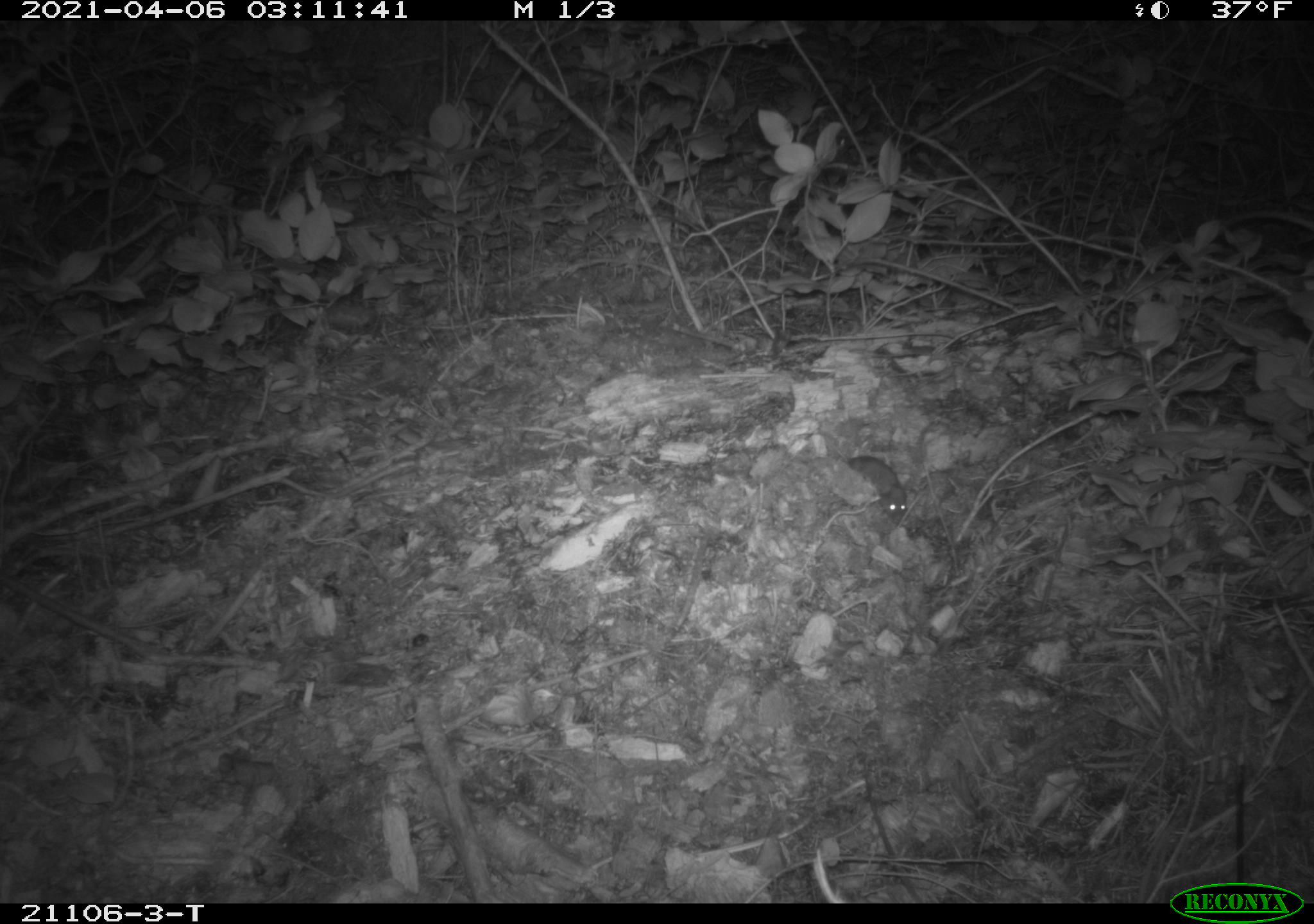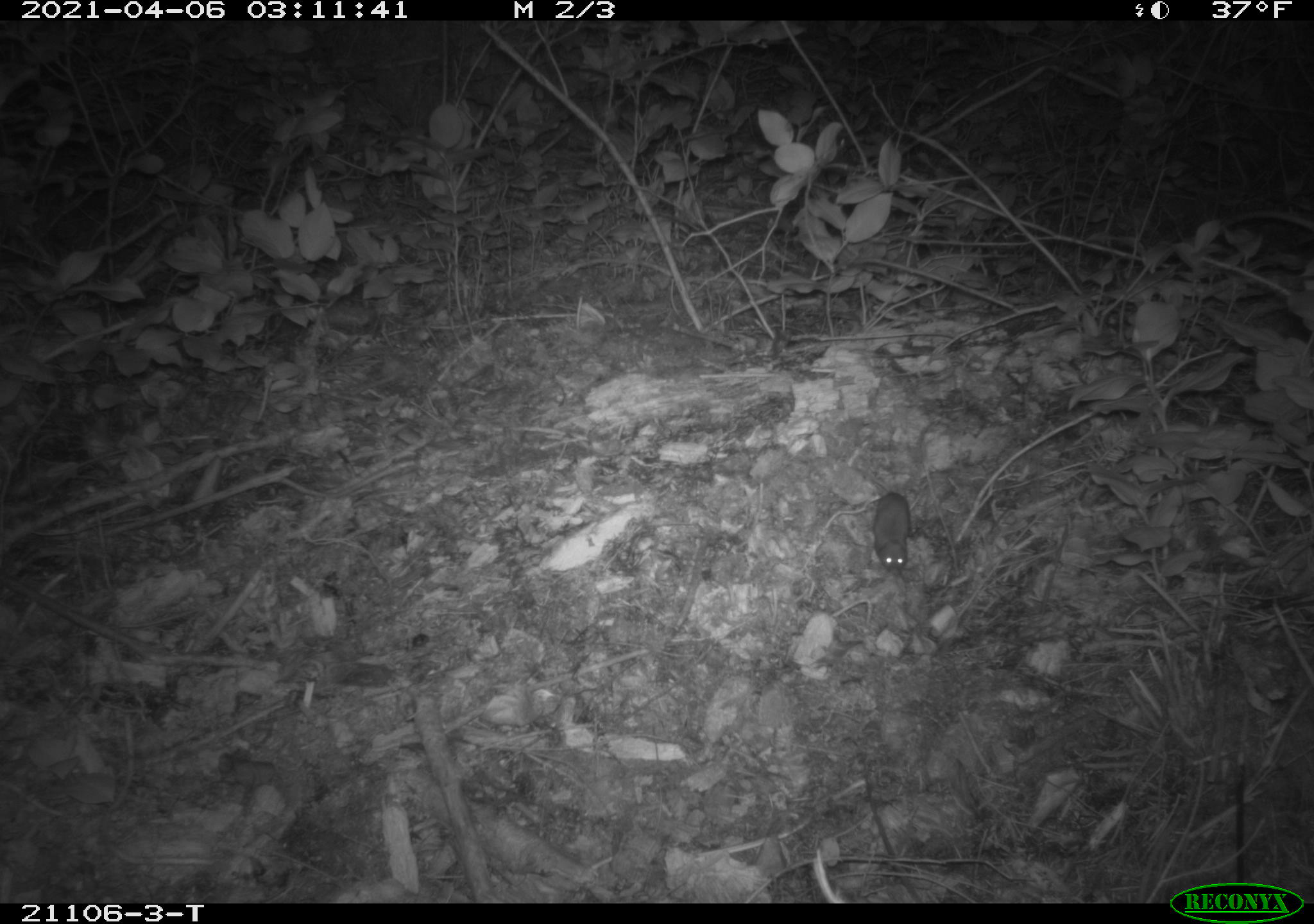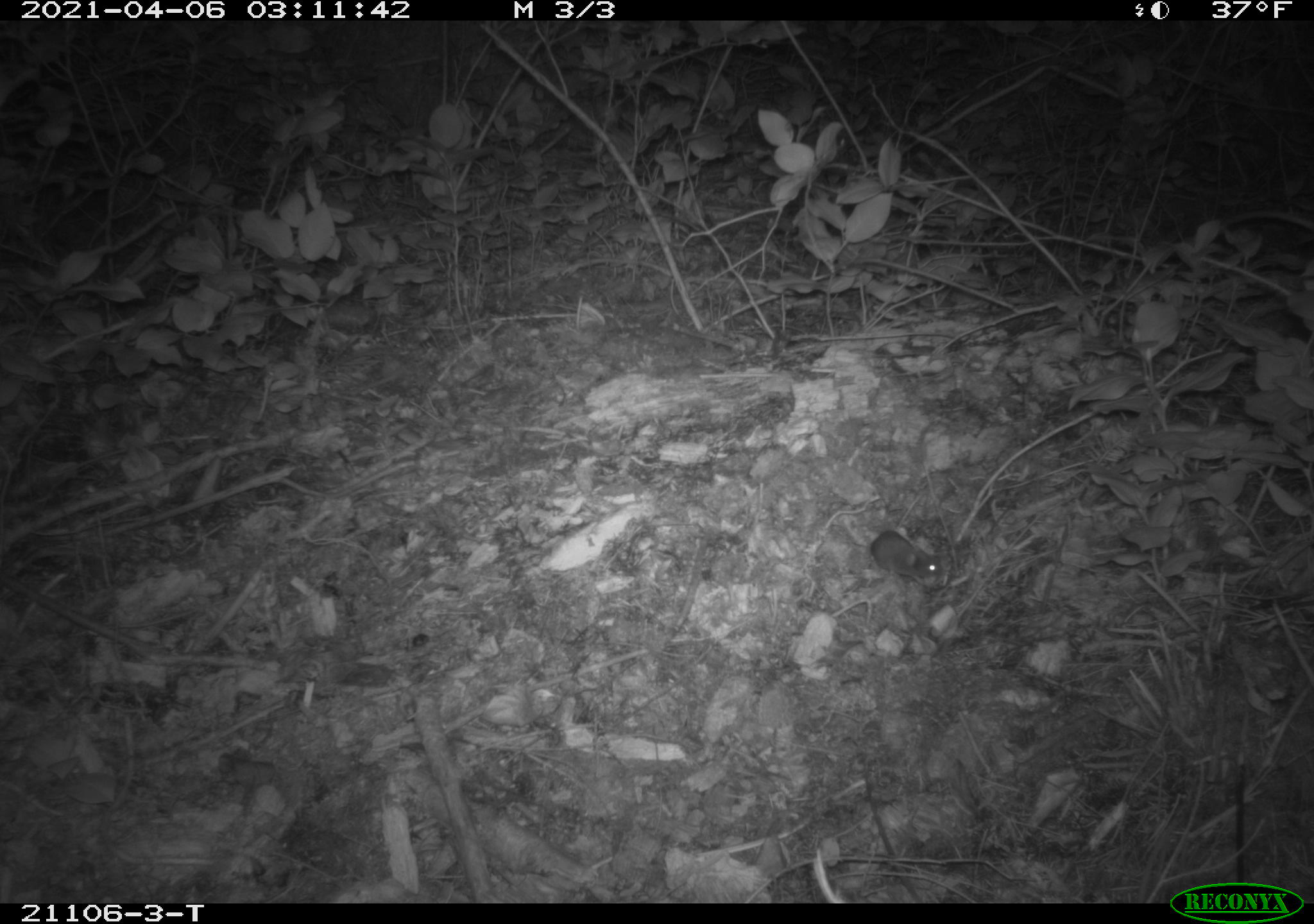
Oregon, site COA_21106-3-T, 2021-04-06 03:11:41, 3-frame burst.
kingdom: Animalia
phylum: Chordata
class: Mammalia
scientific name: Mammalia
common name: small mammal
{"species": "small mammal (Mammalia)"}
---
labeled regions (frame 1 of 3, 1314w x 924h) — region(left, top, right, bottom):
small mammal: region(801, 422, 949, 555)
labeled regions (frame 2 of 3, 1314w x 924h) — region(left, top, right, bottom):
small mammal: region(836, 424, 938, 616)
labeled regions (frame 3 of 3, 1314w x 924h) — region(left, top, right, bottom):
small mammal: region(783, 484, 998, 609)